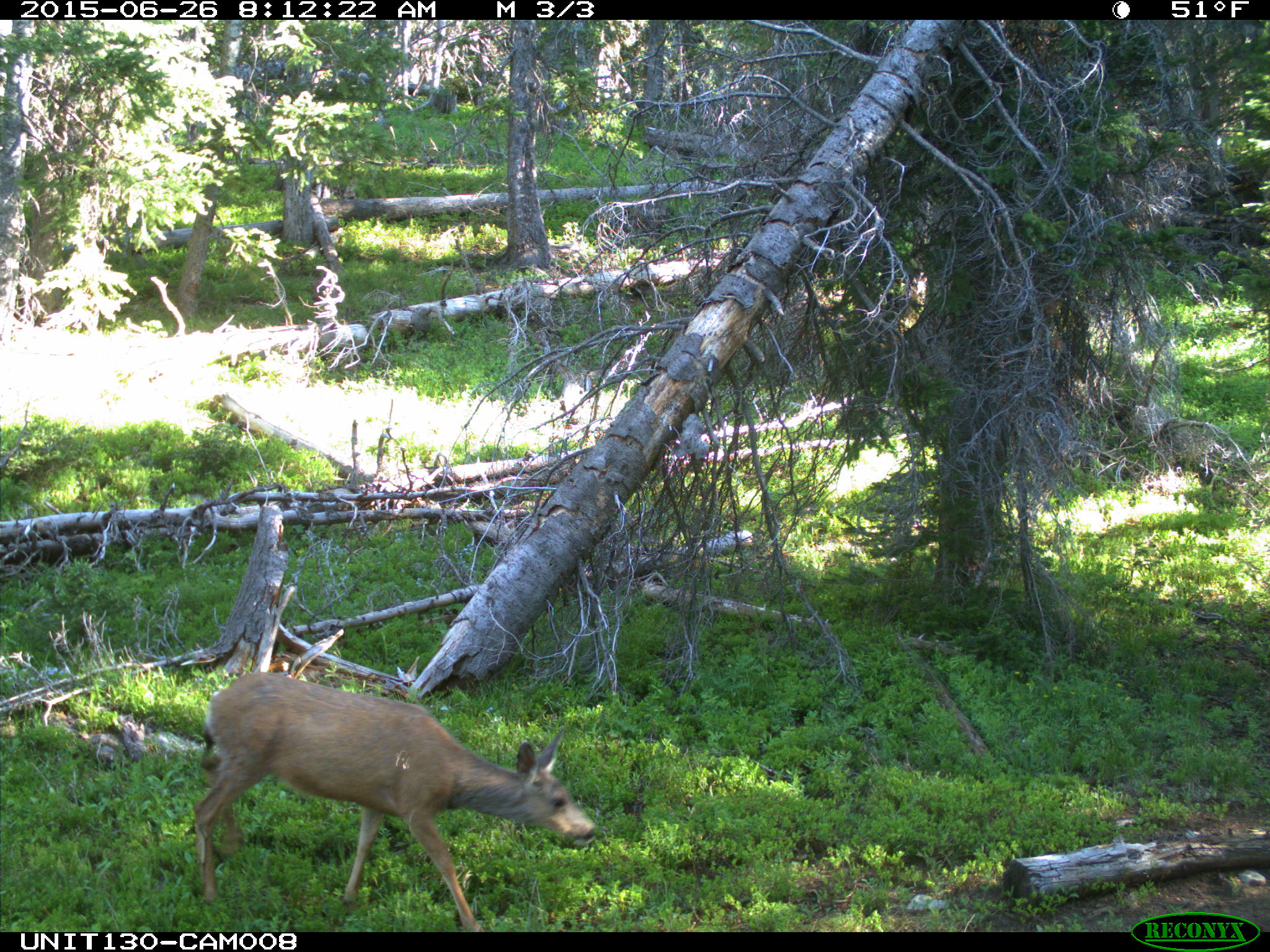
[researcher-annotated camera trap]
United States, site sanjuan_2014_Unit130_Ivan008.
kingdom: Animalia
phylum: Chordata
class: Mammalia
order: Artiodactyla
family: Cervidae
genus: Odocoileus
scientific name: Odocoileus hemionus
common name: mule deer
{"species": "Odocoileus hemionus (mule deer)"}